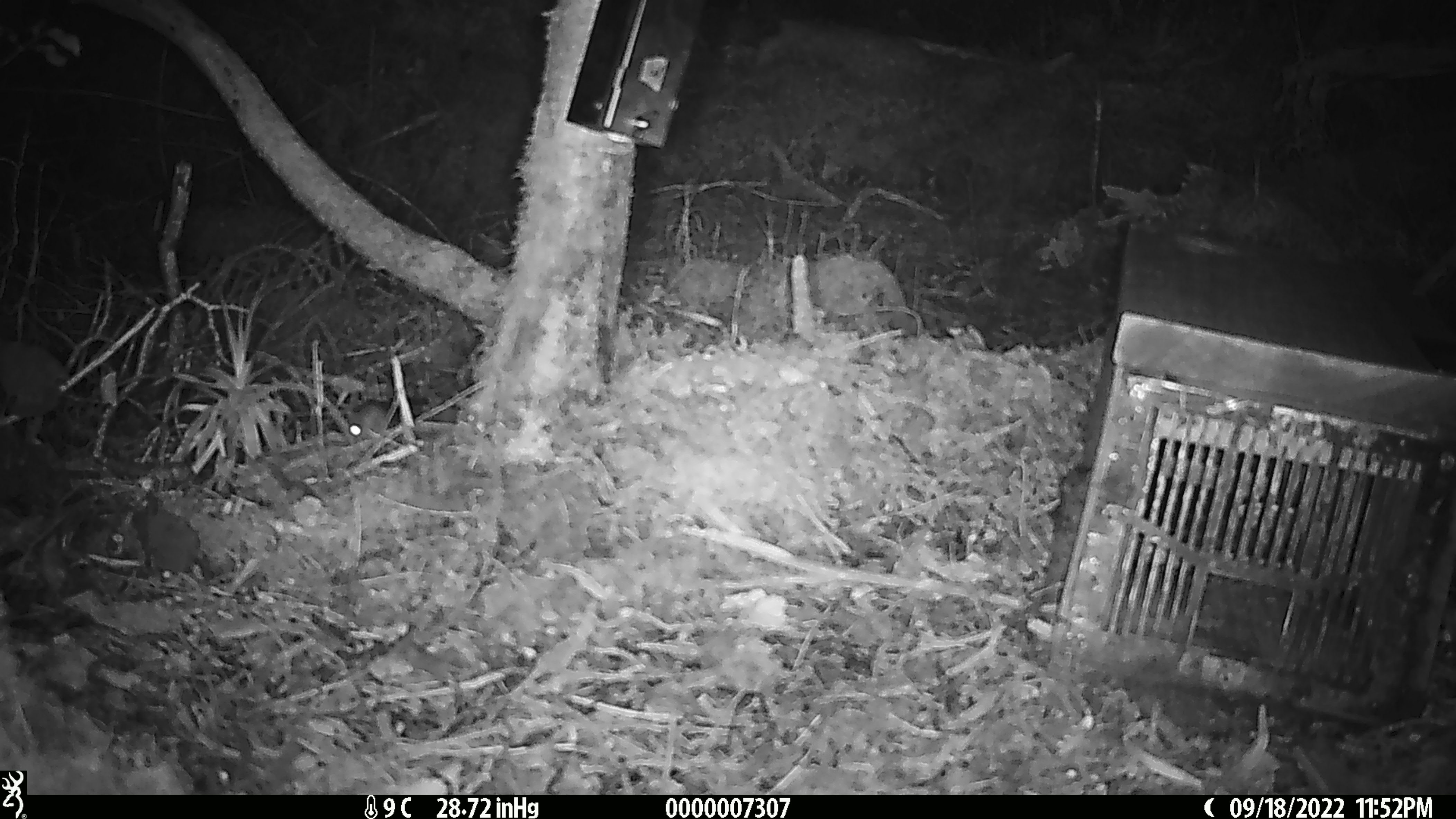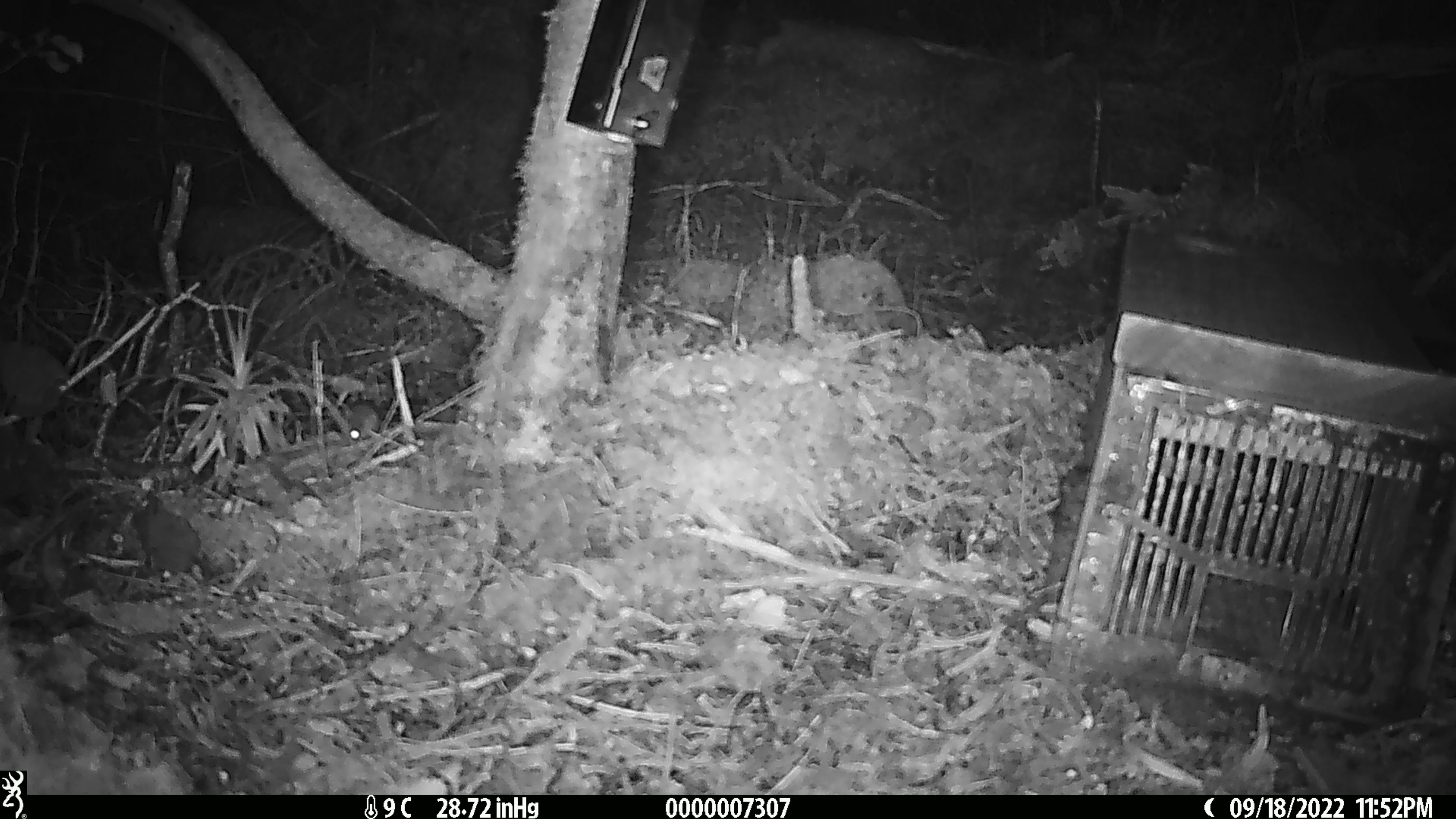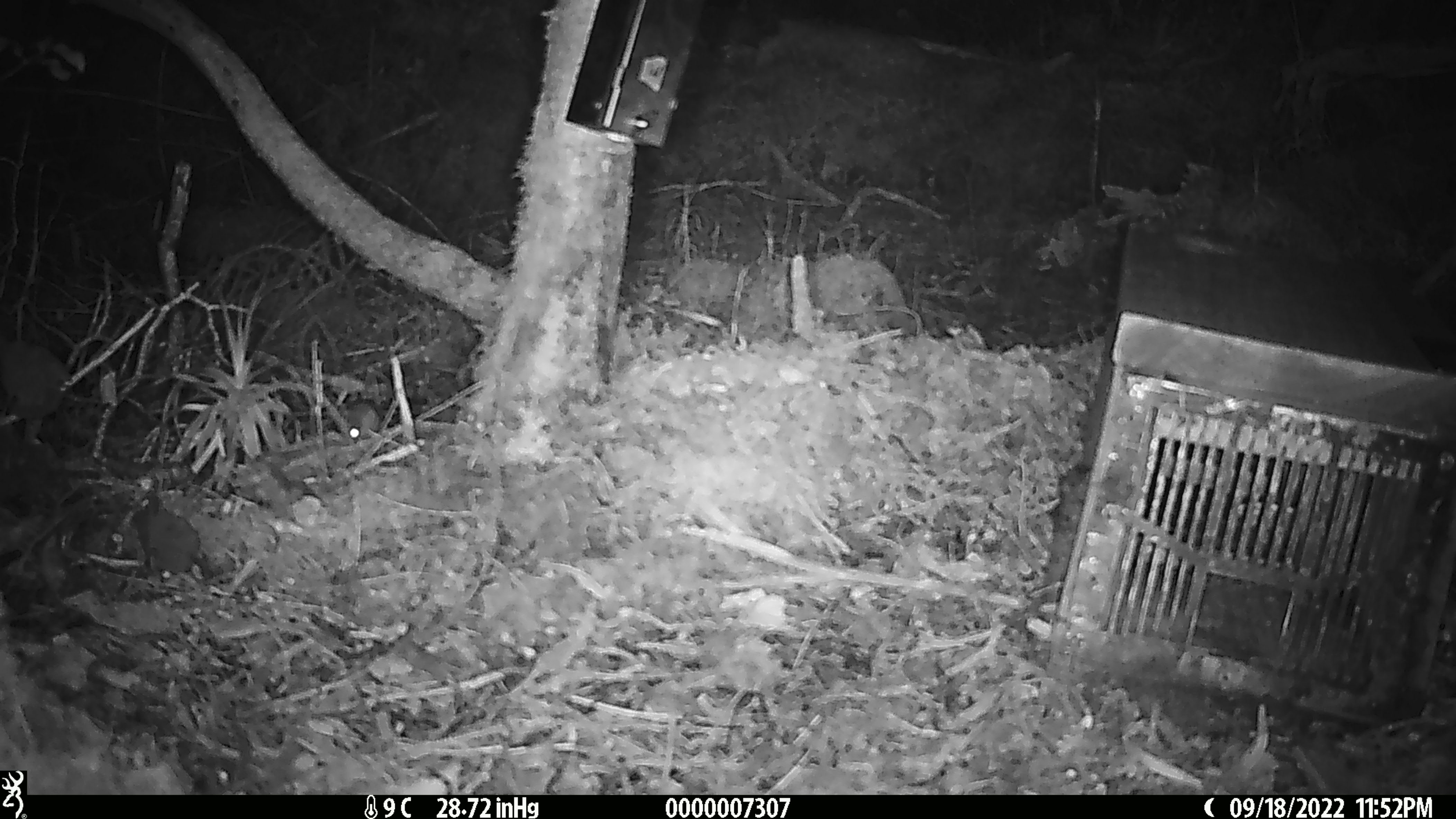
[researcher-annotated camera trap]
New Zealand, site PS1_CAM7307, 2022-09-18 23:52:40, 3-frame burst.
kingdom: Animalia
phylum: Chordata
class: Mammalia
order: Rodentia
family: Muridae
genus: Mus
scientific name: Mus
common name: mouse